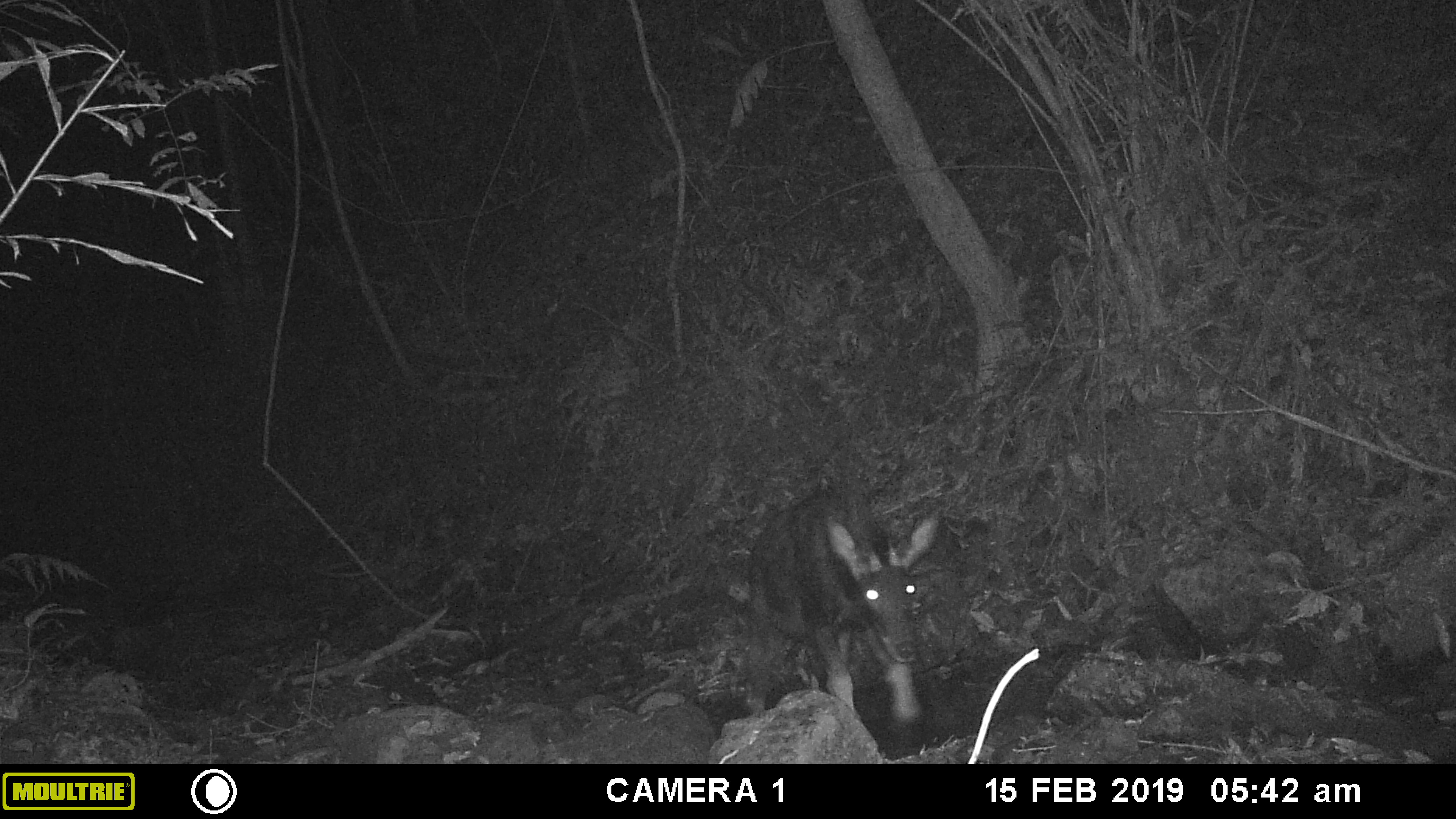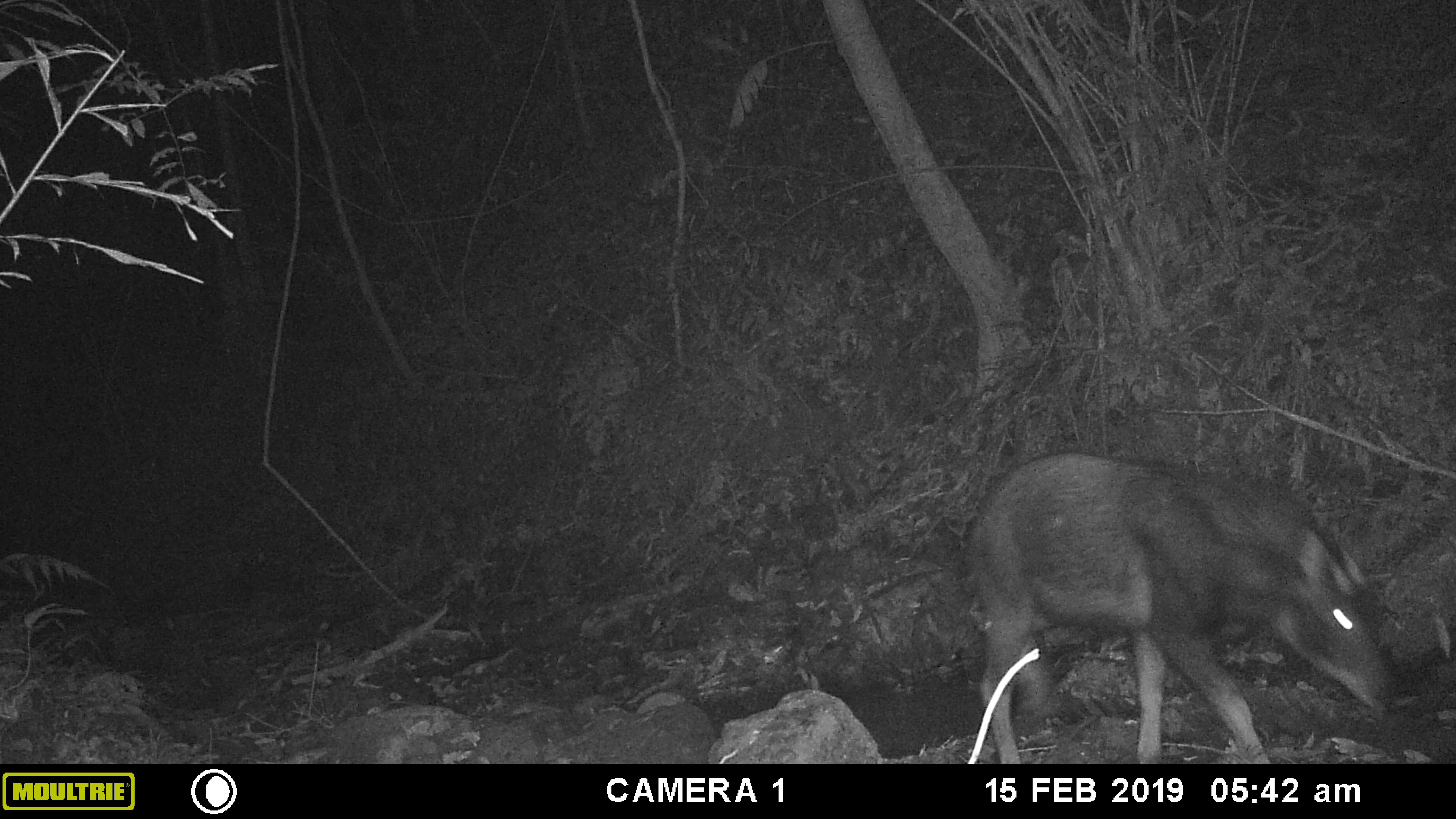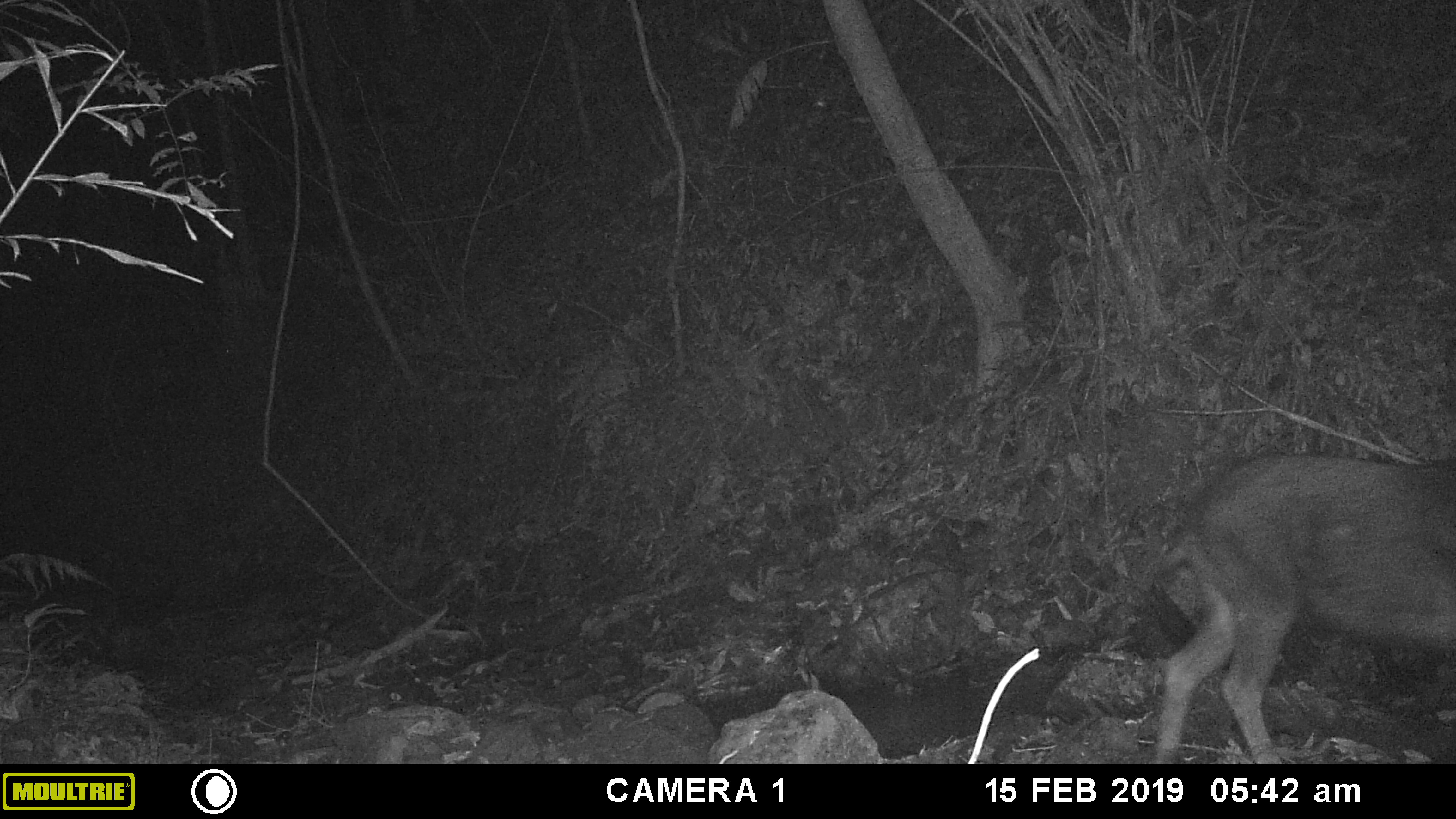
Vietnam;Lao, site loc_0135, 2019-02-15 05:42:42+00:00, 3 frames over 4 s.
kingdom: Animalia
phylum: Chordata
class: Mammalia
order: Artiodactyla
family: Bovidae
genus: Capricornis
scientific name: Capricornis sumatraensis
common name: chinese serow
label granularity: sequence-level